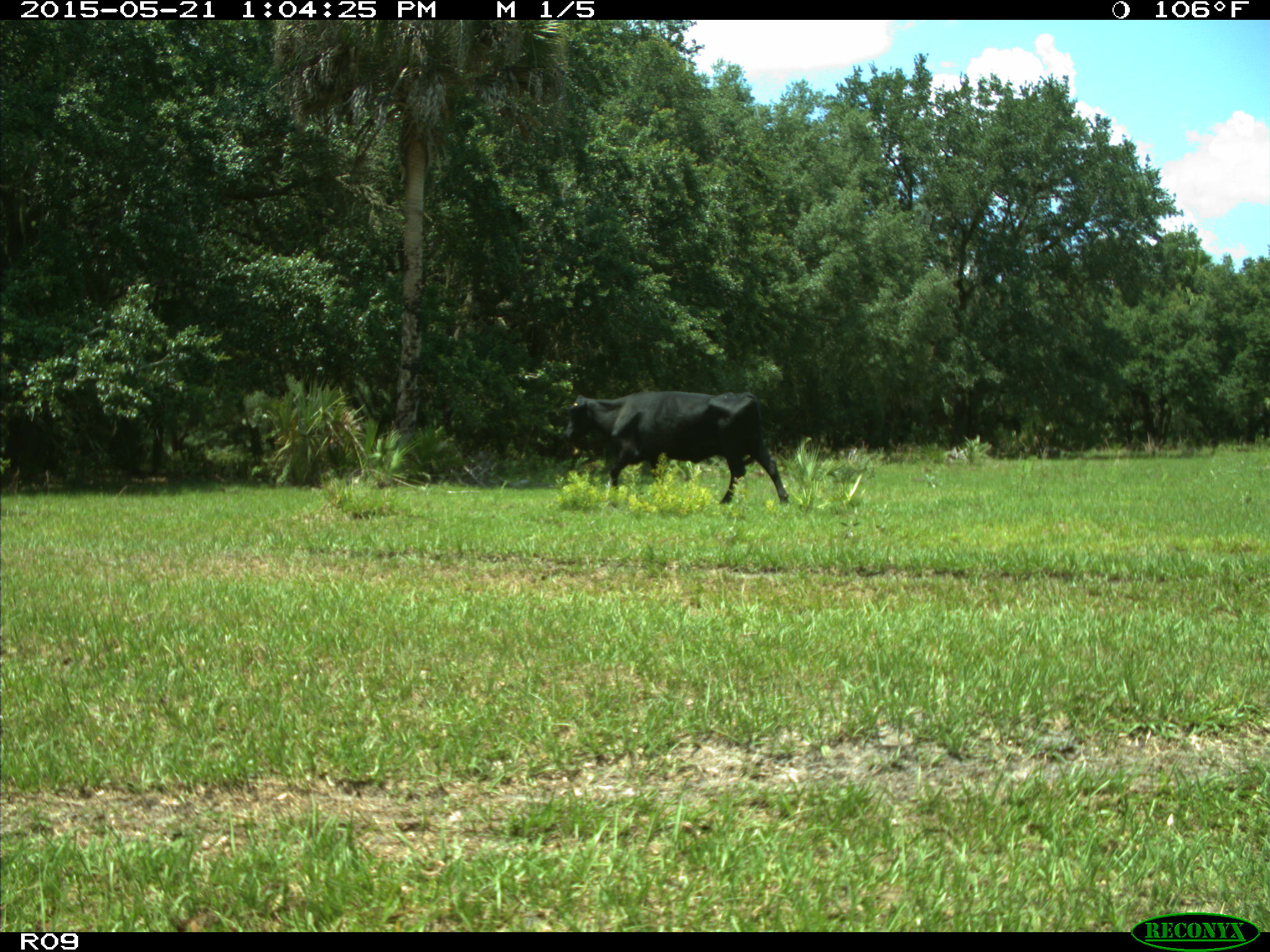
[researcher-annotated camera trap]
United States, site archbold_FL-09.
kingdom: Animalia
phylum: Chordata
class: Mammalia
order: Artiodactyla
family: Bovidae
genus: Bos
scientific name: Bos taurus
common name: domestic cow